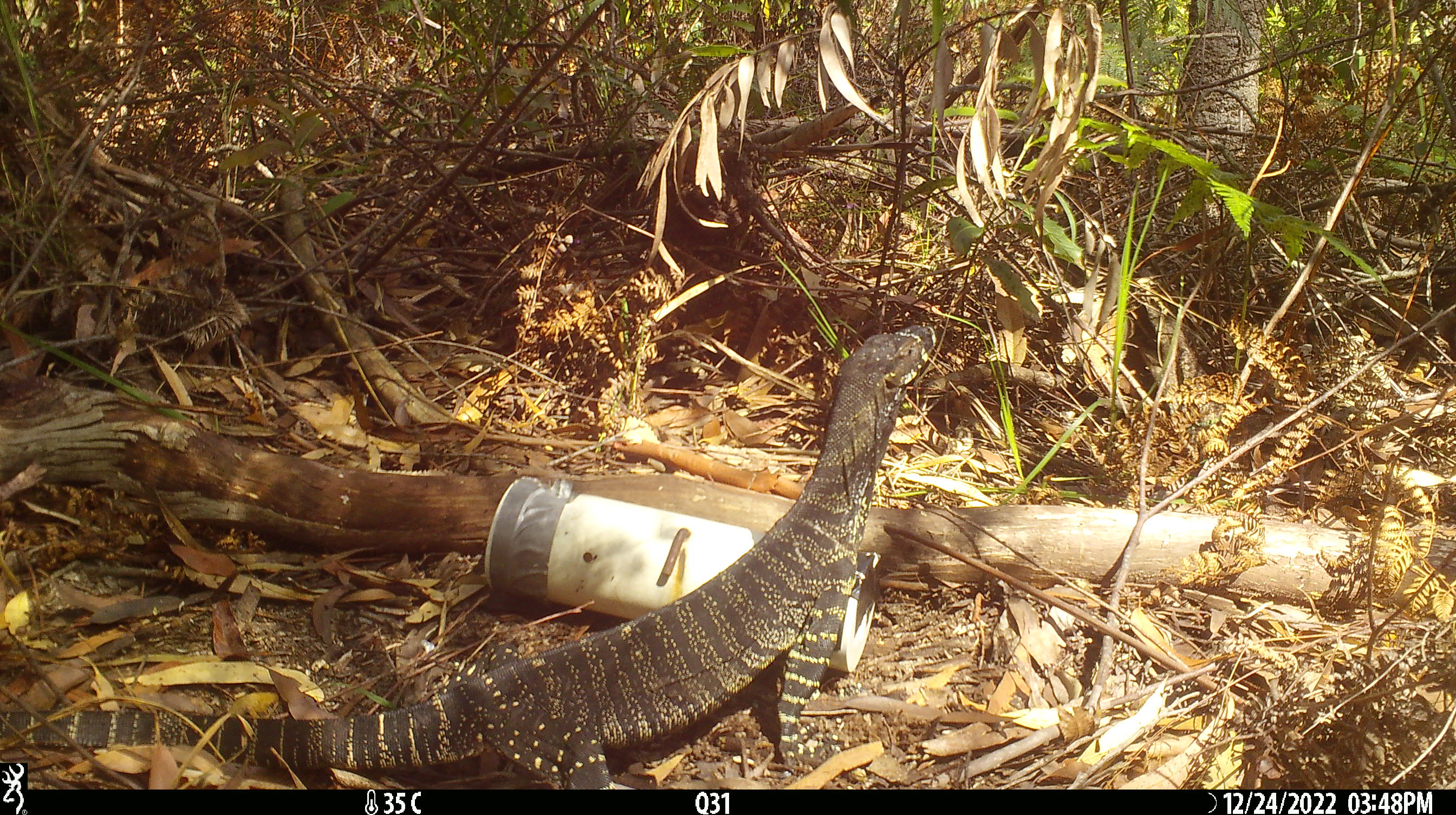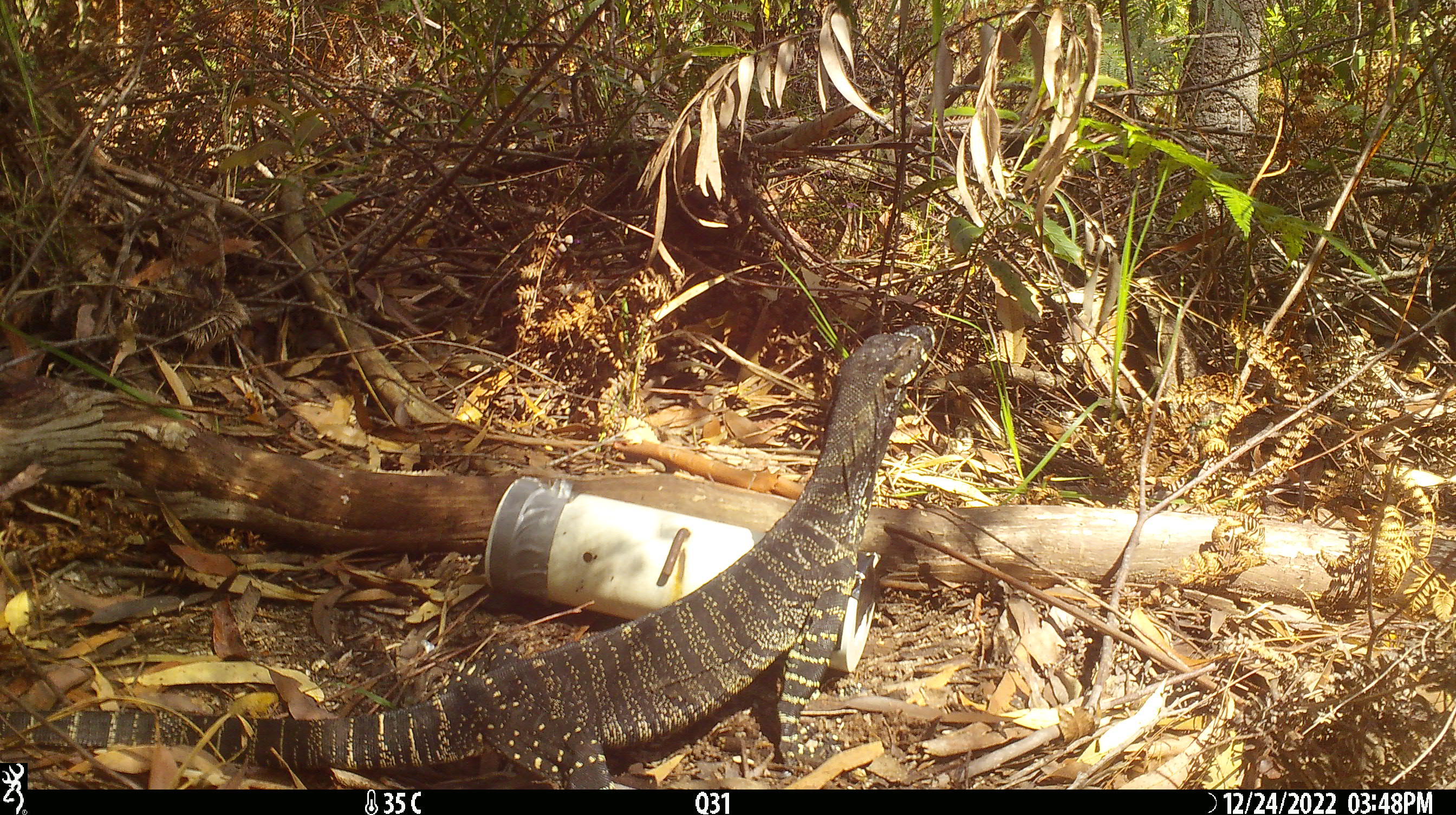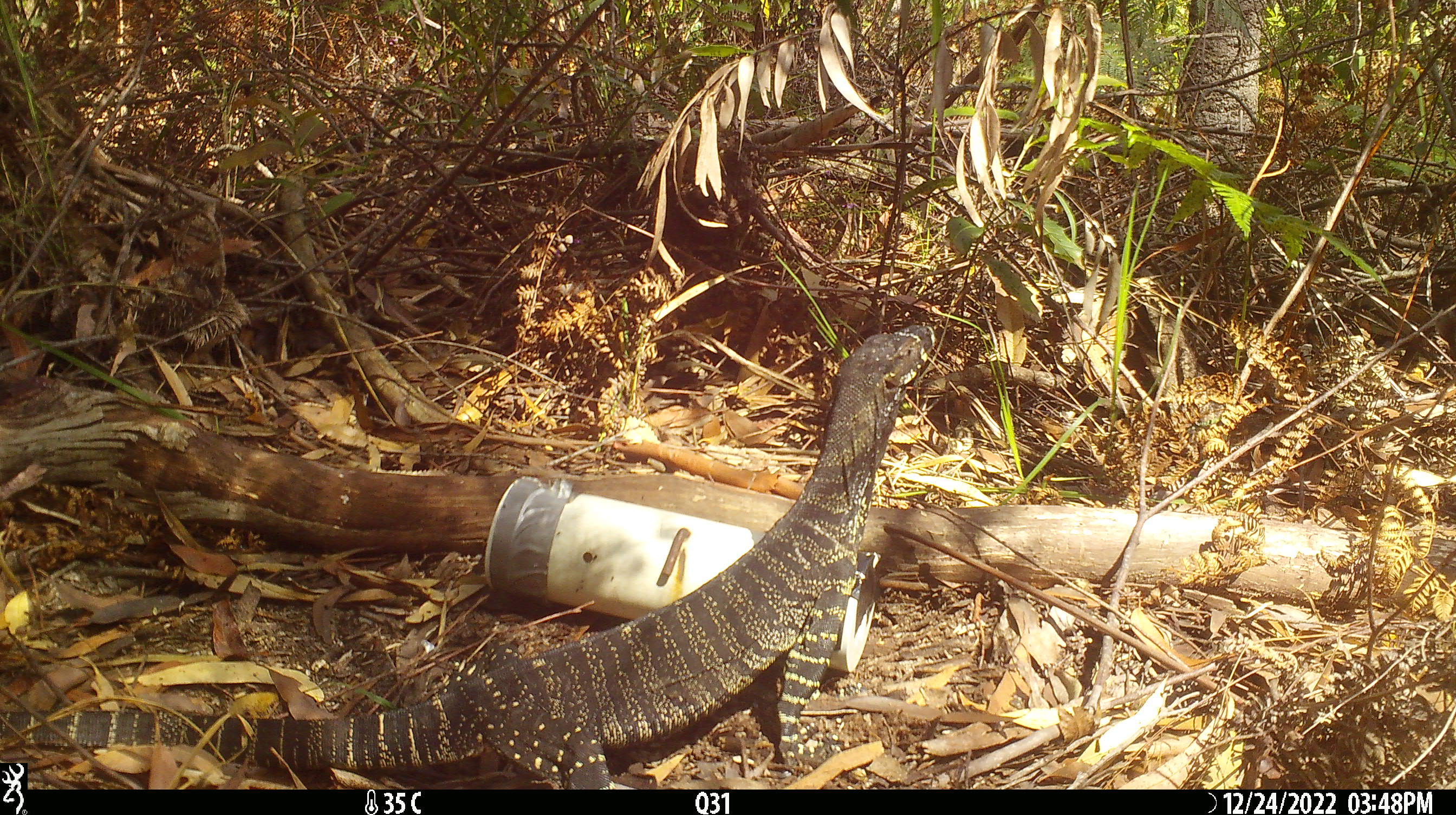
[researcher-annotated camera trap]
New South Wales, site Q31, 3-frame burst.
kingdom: Animalia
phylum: Chordata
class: Reptilia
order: Squamata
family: Varanidae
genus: Varanus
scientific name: Varanus varius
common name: lace monitor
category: goanna